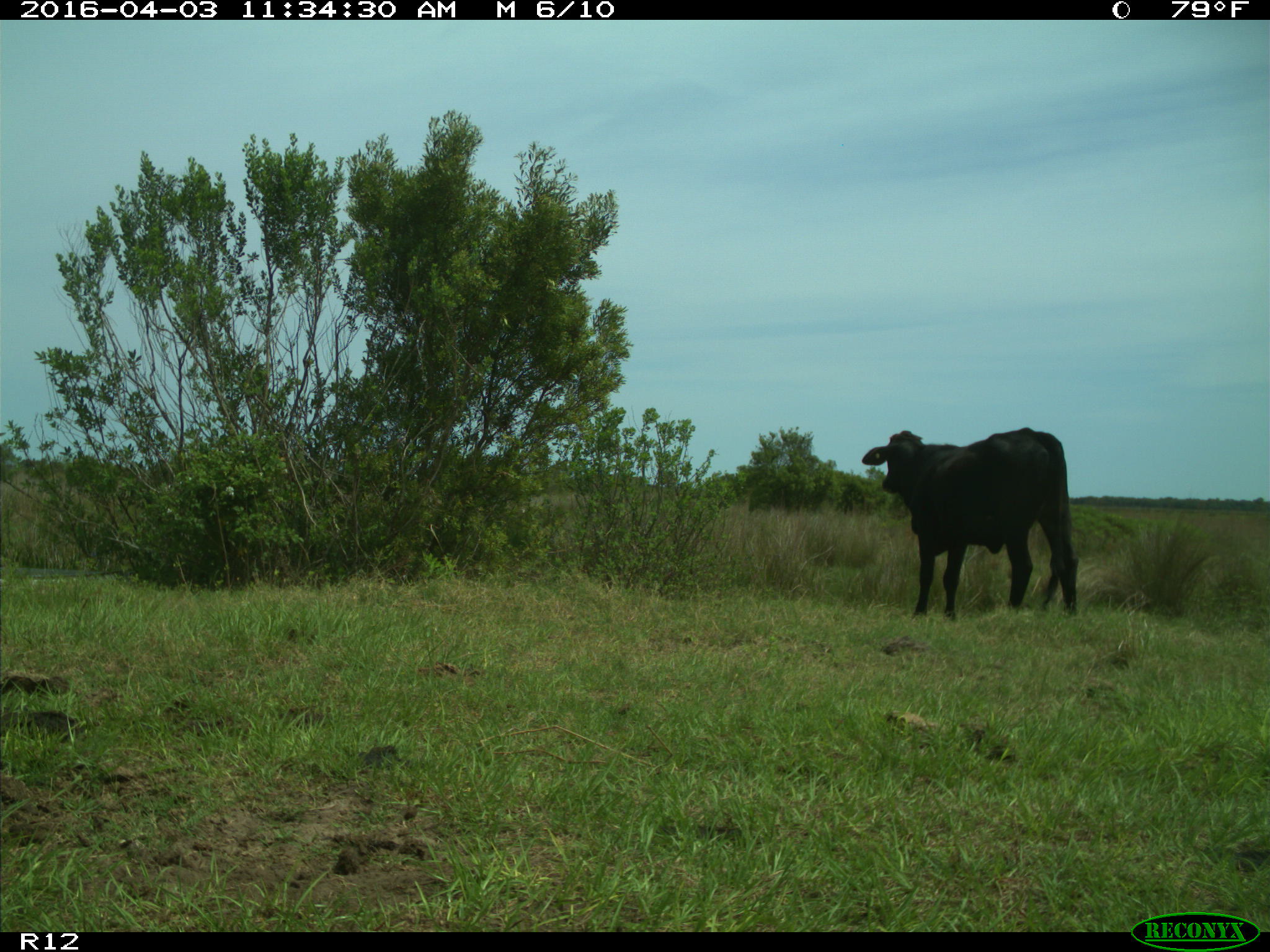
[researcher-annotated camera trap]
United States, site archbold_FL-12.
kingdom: Animalia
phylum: Chordata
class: Mammalia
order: Artiodactyla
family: Bovidae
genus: Bos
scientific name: Bos taurus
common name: domestic cow